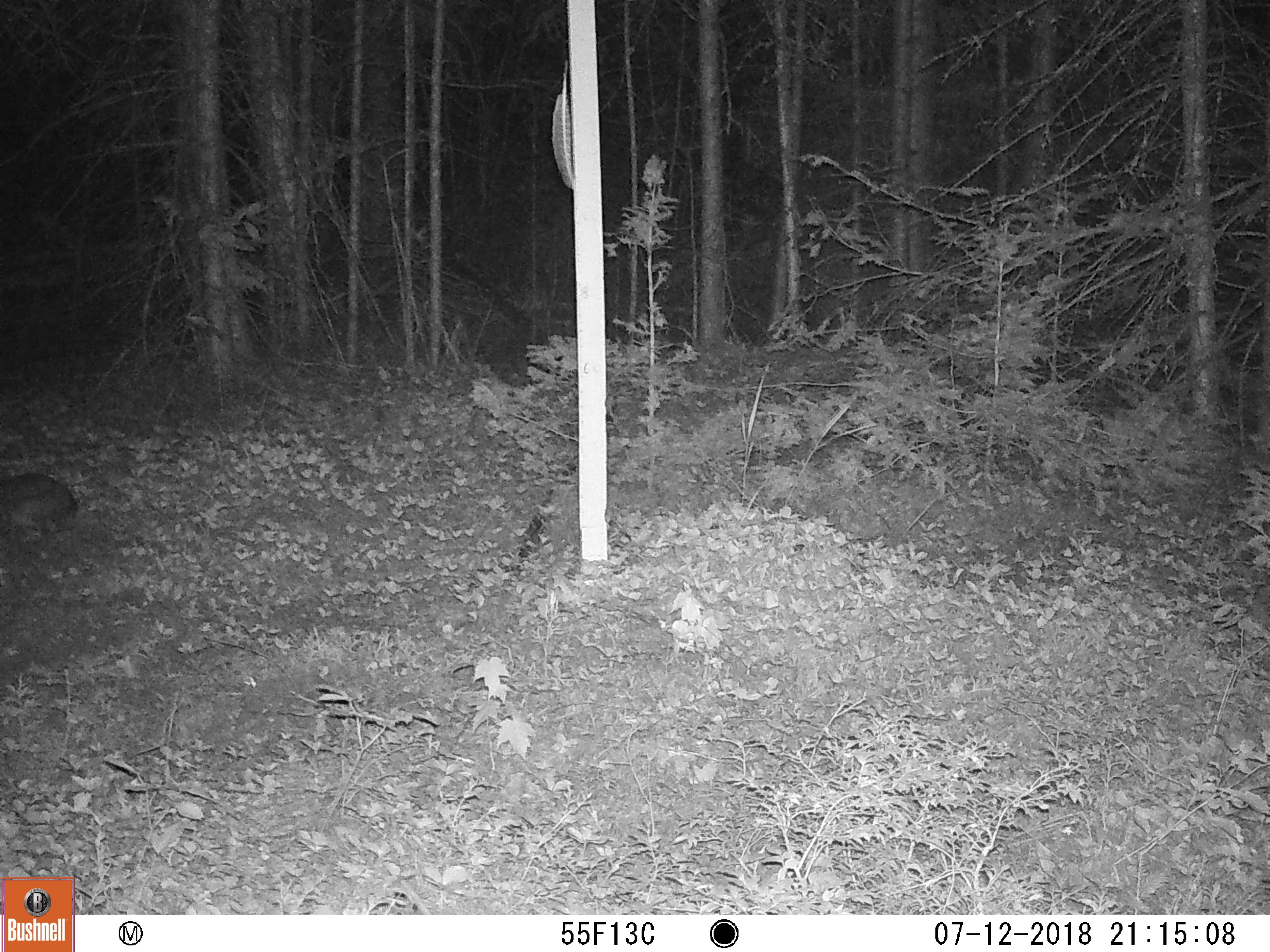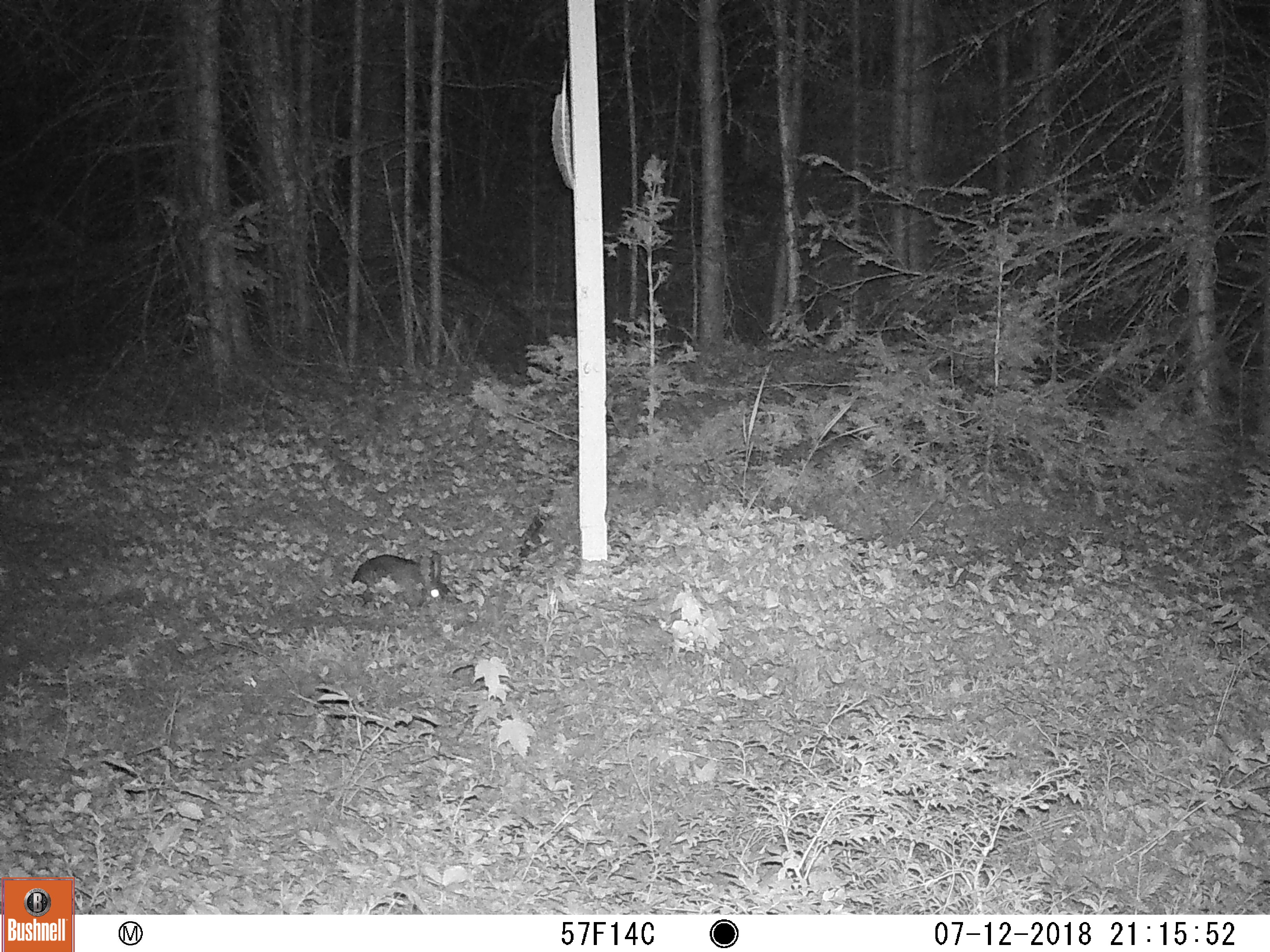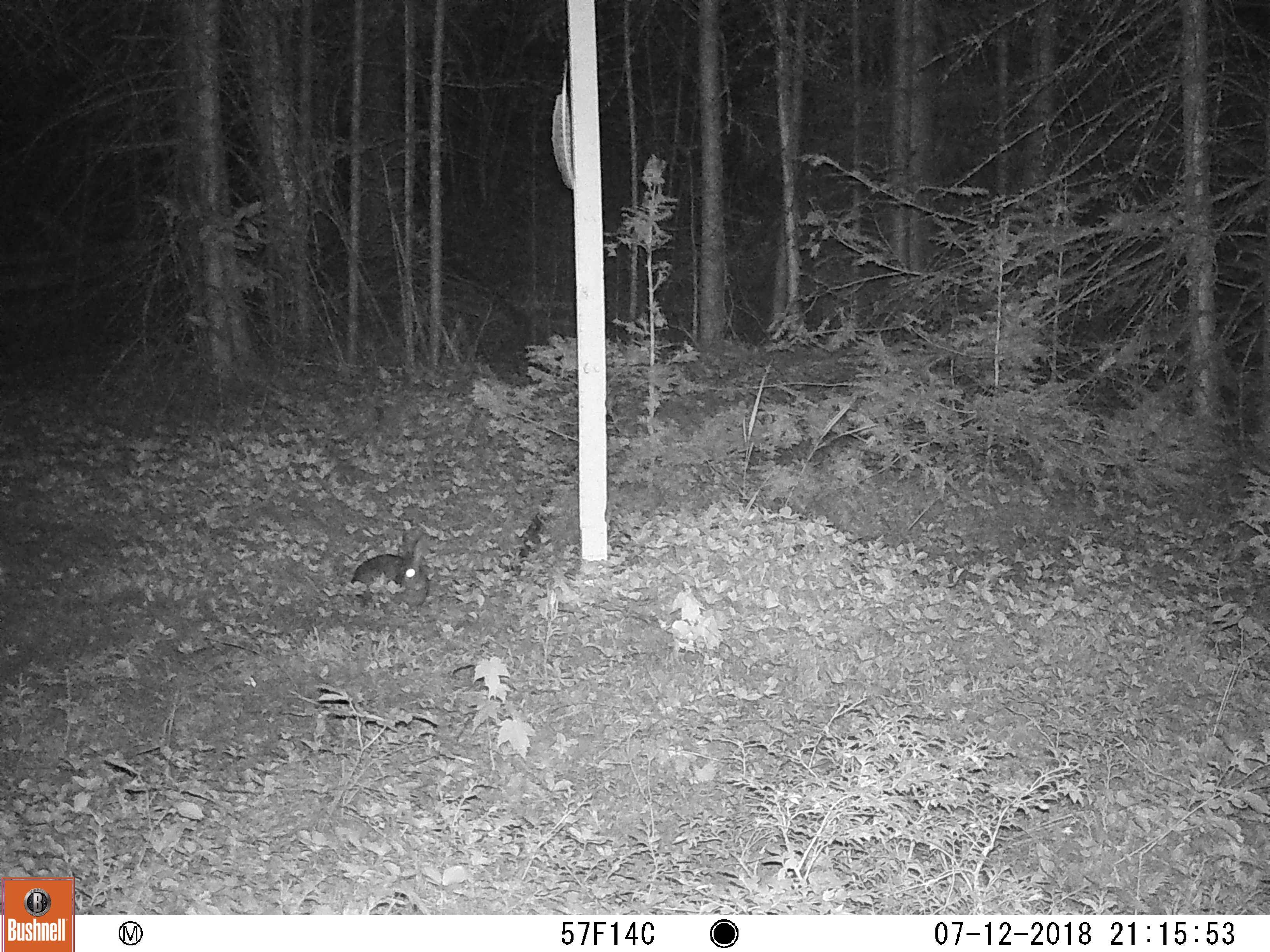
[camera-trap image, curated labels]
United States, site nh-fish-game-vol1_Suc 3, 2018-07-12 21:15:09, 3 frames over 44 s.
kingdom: Animalia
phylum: Chordata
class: Mammalia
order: Lagomorpha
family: Leporidae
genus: Lepus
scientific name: Lepus americanus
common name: snowshoe hare